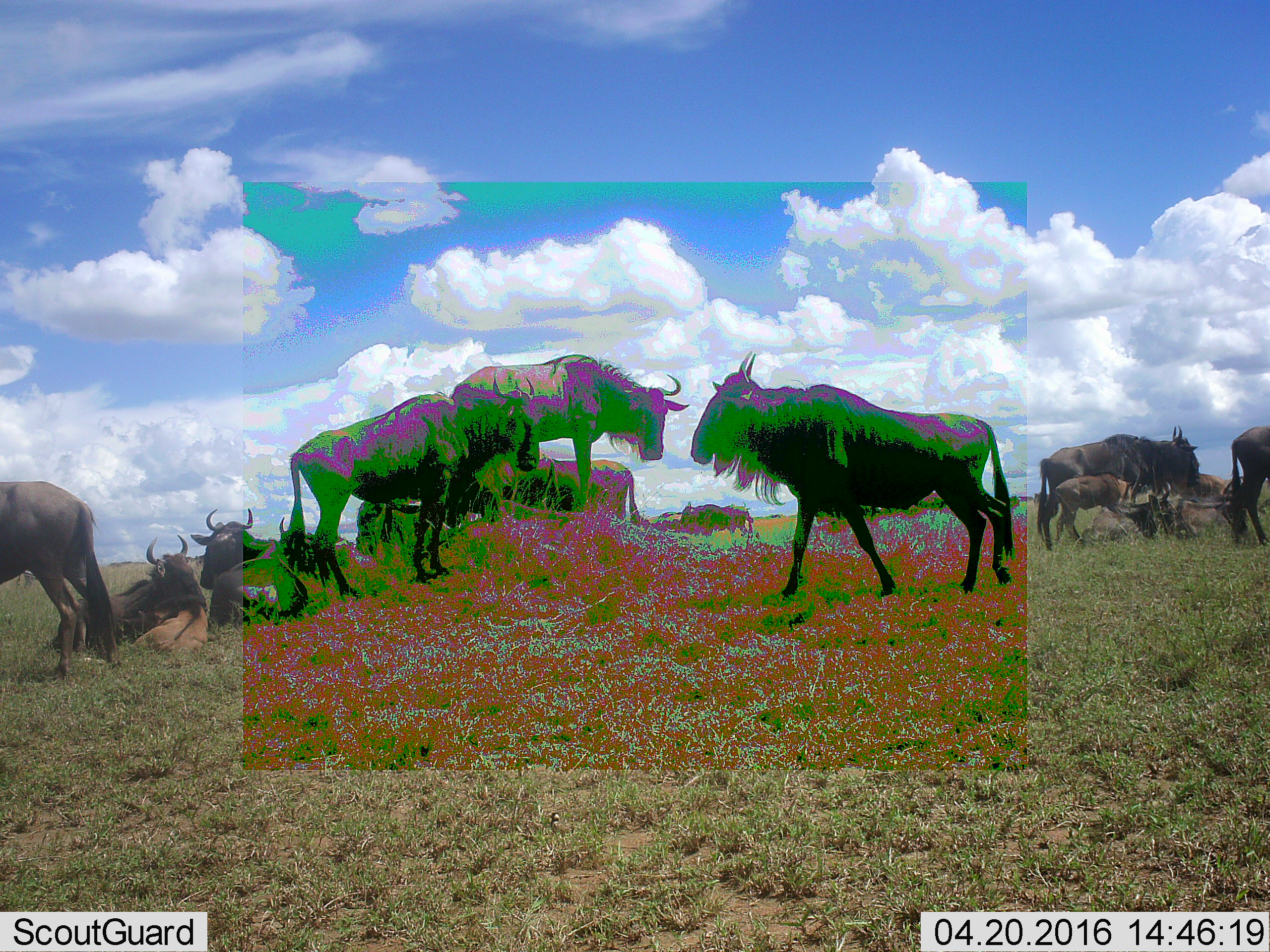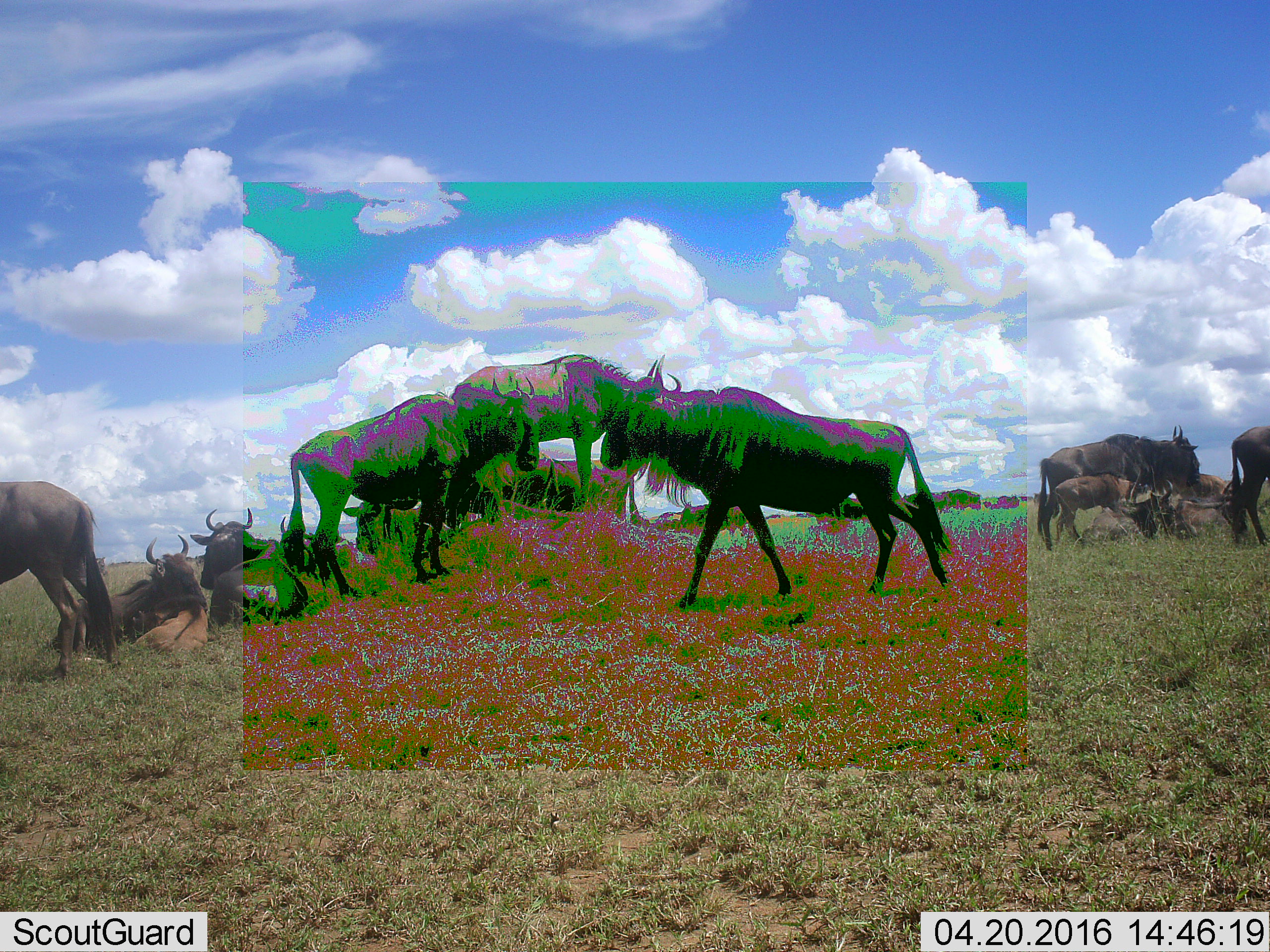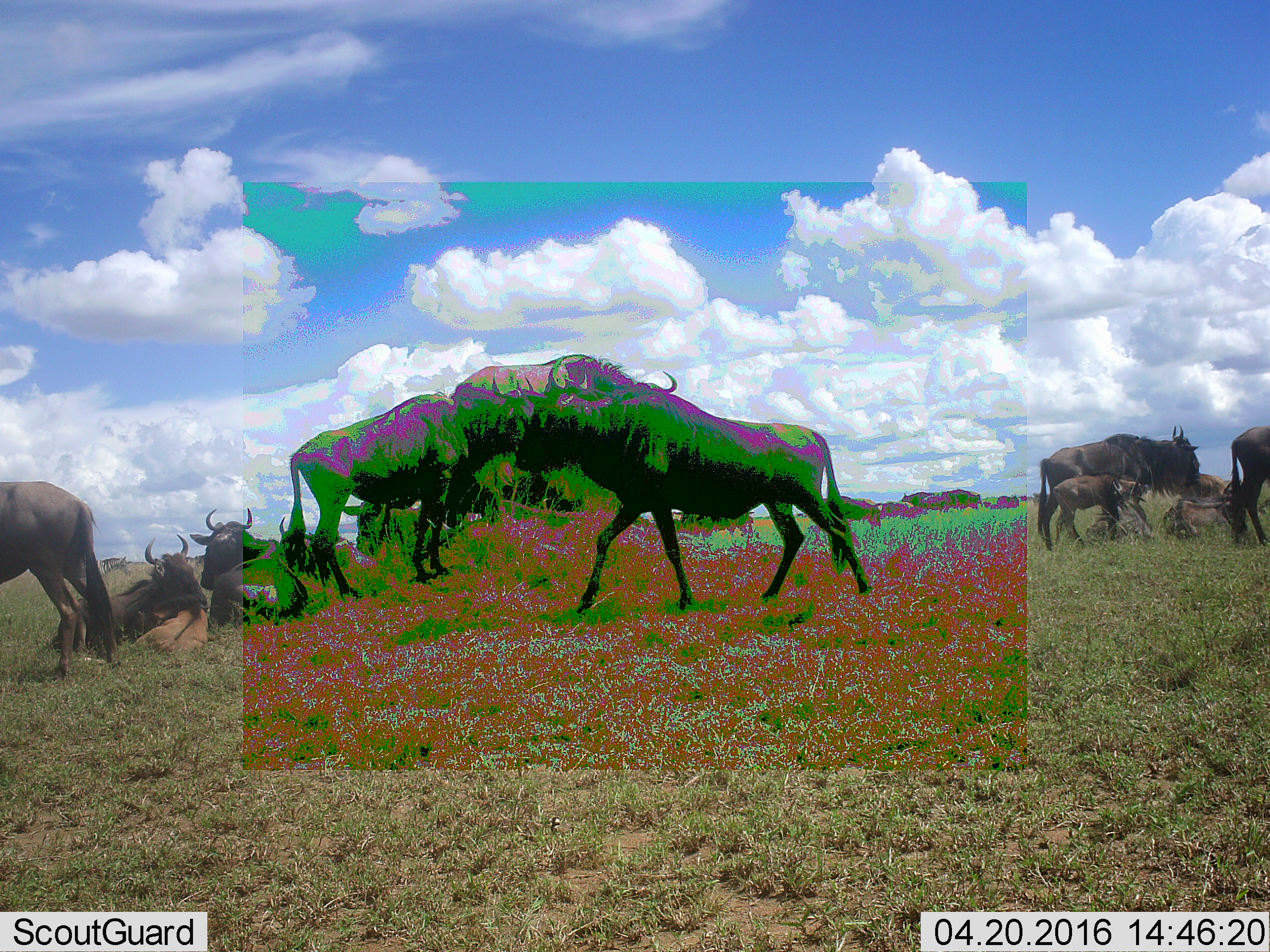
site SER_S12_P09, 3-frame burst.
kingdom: Animalia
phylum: Chordata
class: Mammalia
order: Artiodactyla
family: Bovidae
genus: Connochaetes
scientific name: Connochaetes taurinus taurinus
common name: blue wildebeest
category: wildebeestblue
Wildebeestblue (blue wildebeest) (Connochaetes taurinus taurinus), count 11-50. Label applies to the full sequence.